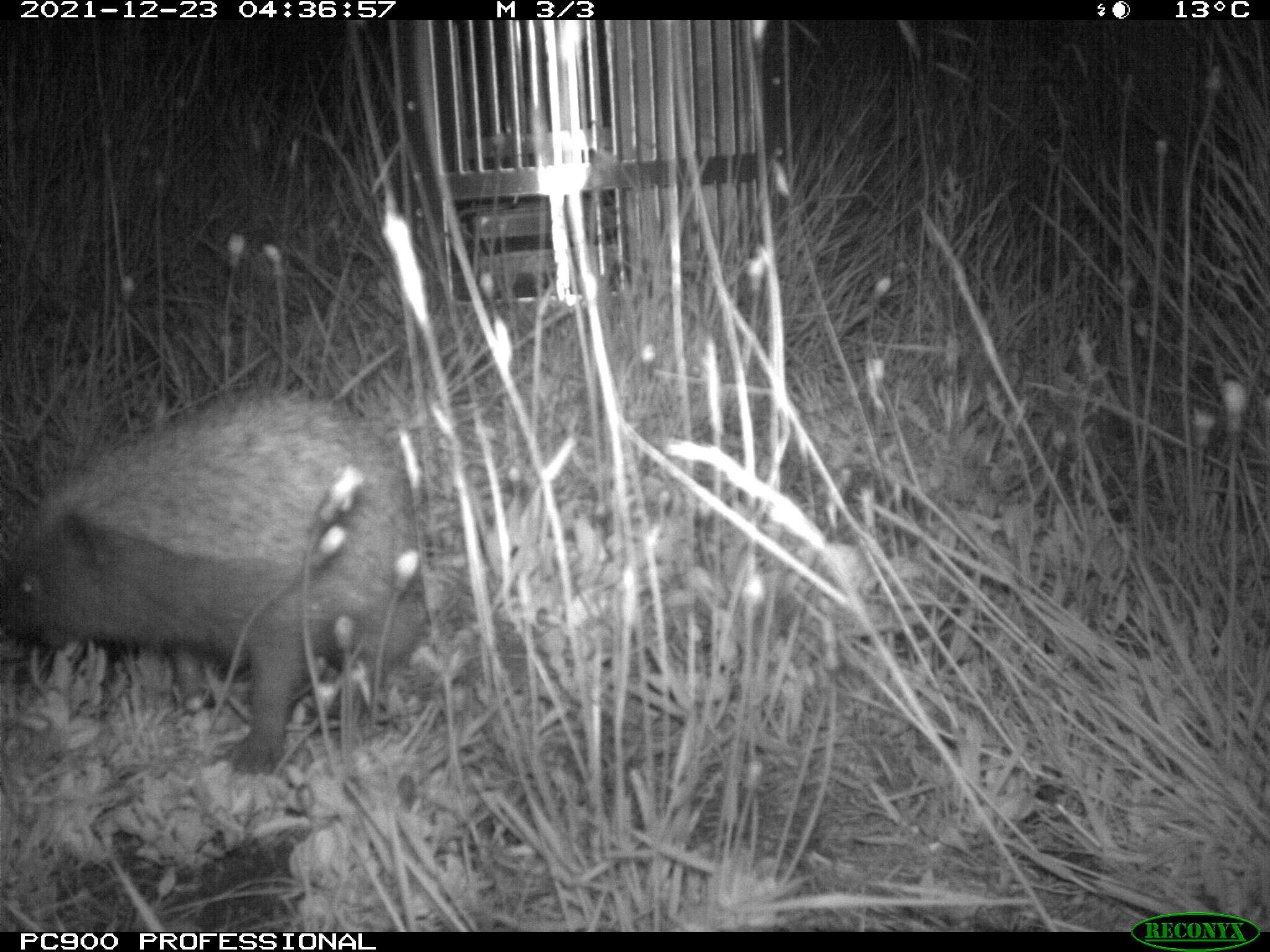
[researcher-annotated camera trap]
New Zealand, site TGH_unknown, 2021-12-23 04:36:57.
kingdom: Animalia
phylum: Chordata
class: Mammalia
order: Eulipotyphla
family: Erinaceidae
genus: Erinaceus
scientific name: Erinaceus europaeus europaeus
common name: european hedgehog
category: hedgehog